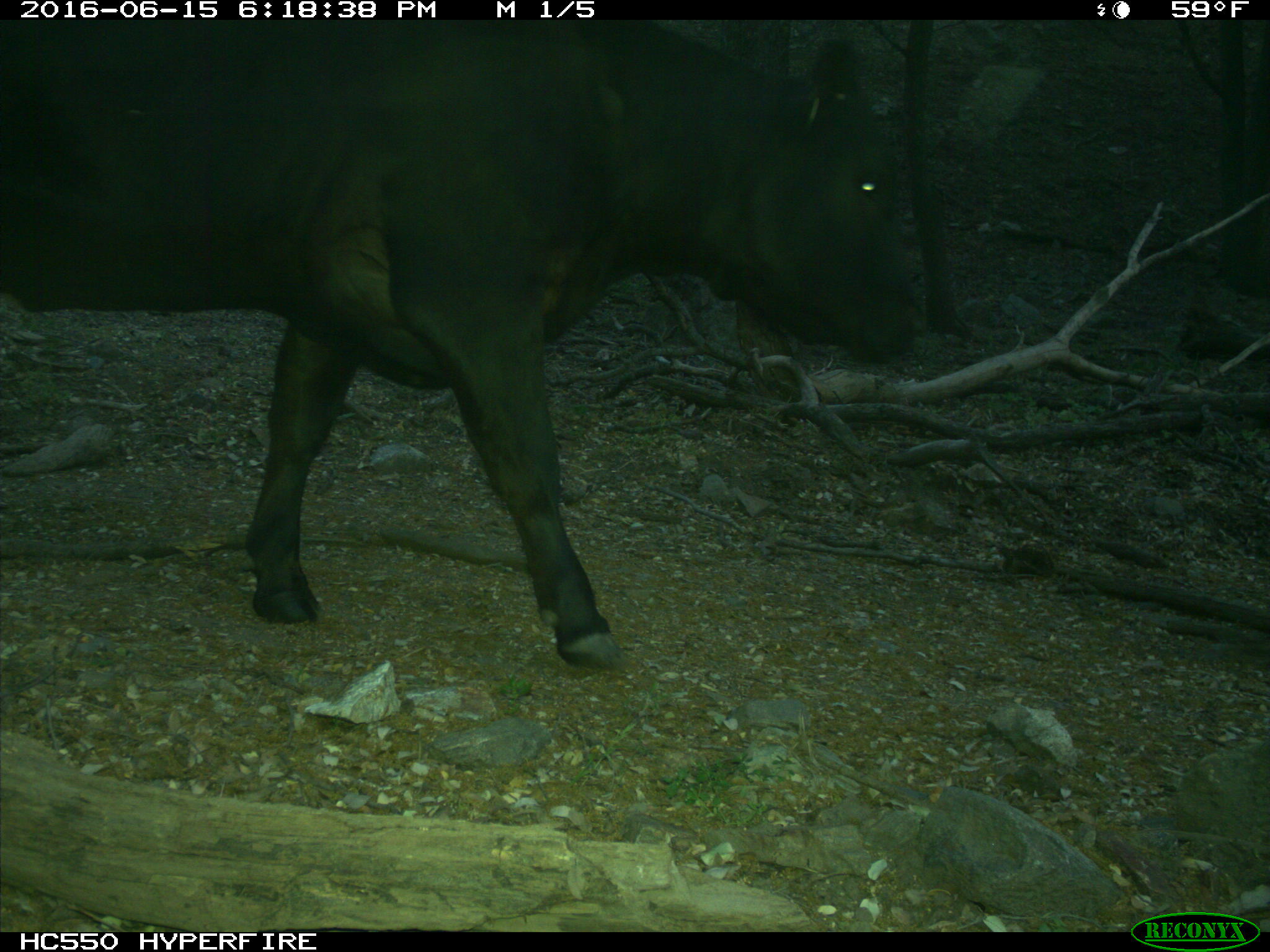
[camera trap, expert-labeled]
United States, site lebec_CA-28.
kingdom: Animalia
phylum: Chordata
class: Mammalia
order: Artiodactyla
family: Bovidae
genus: Bos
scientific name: Bos taurus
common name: domestic cow